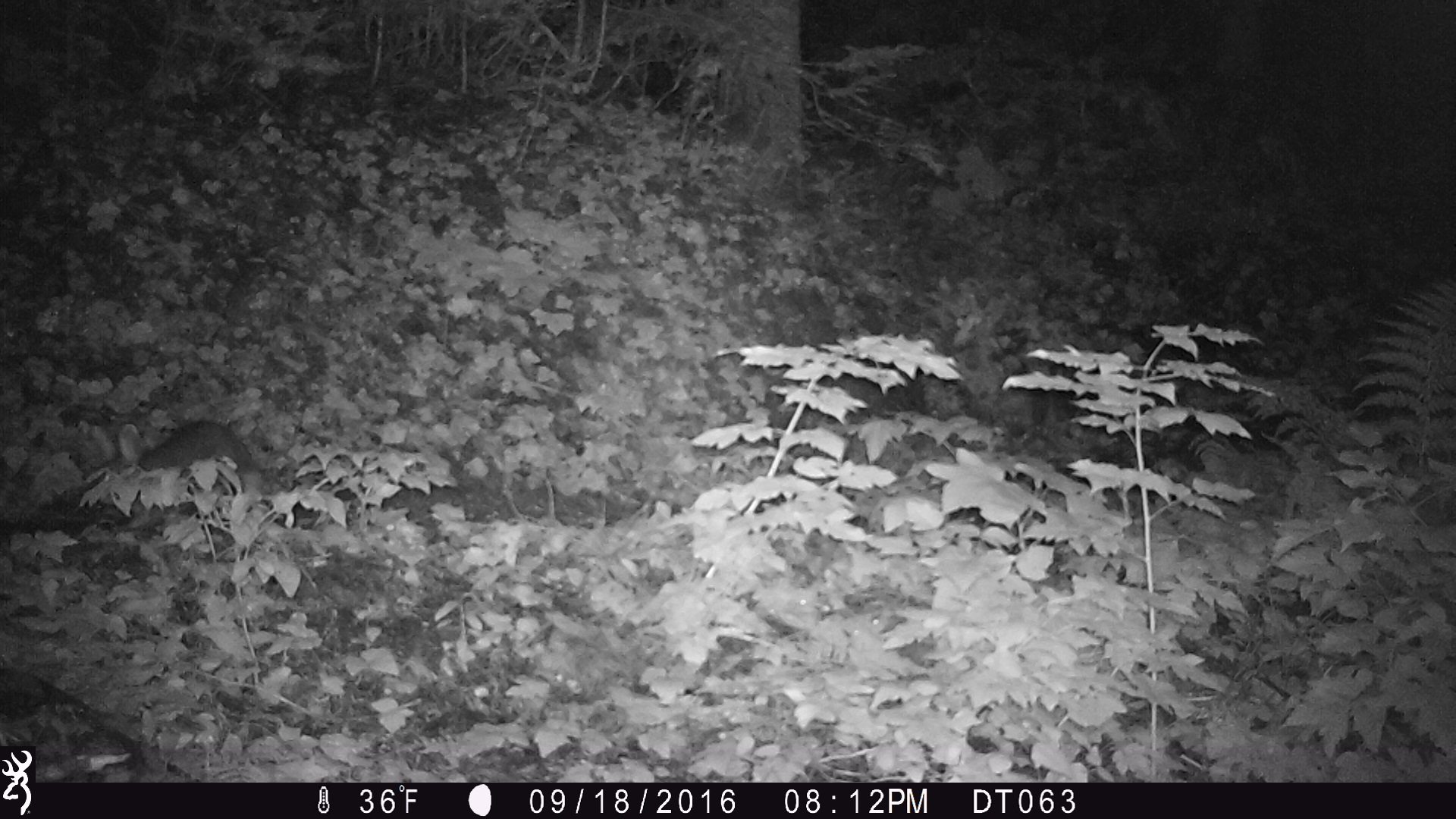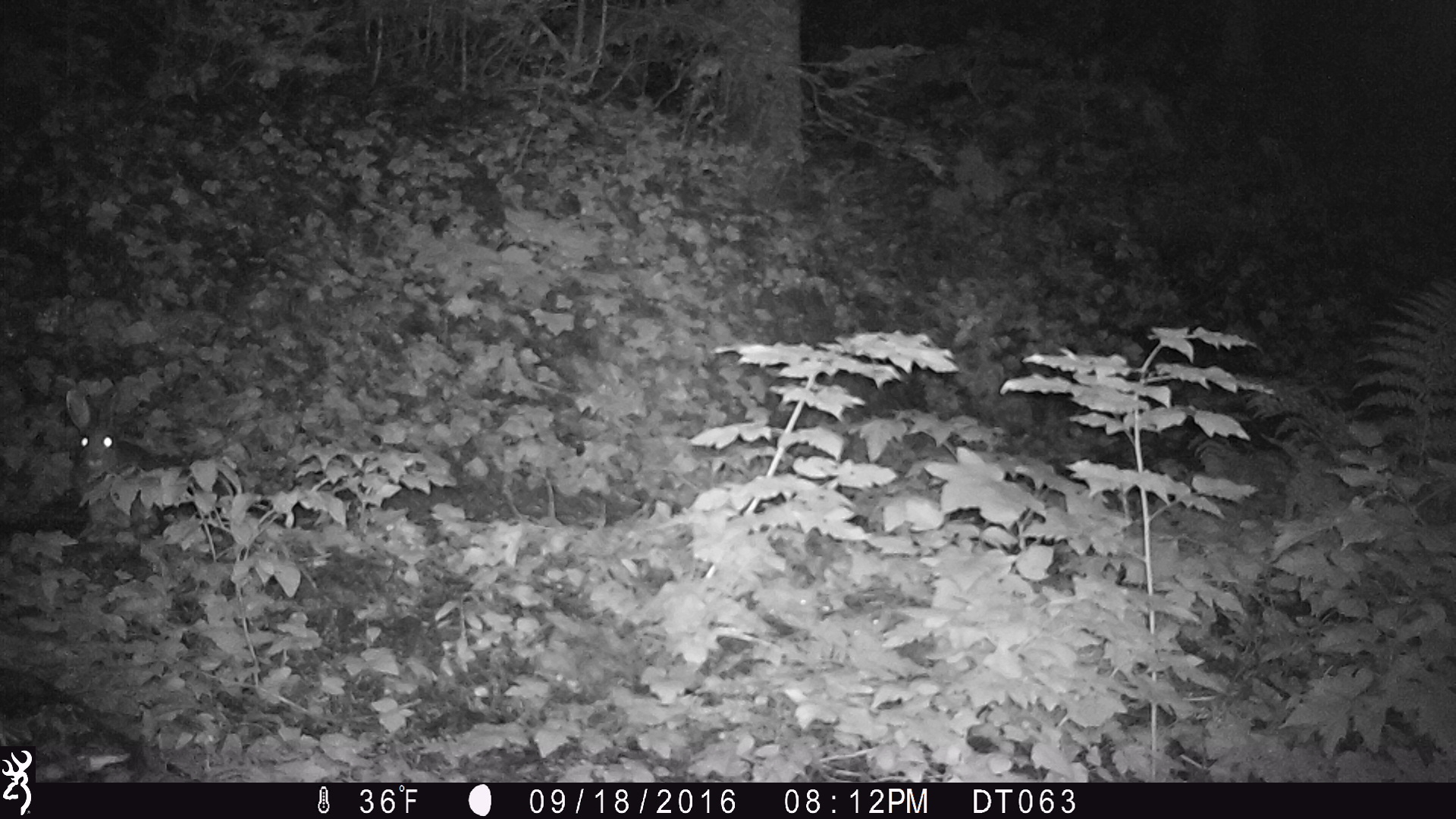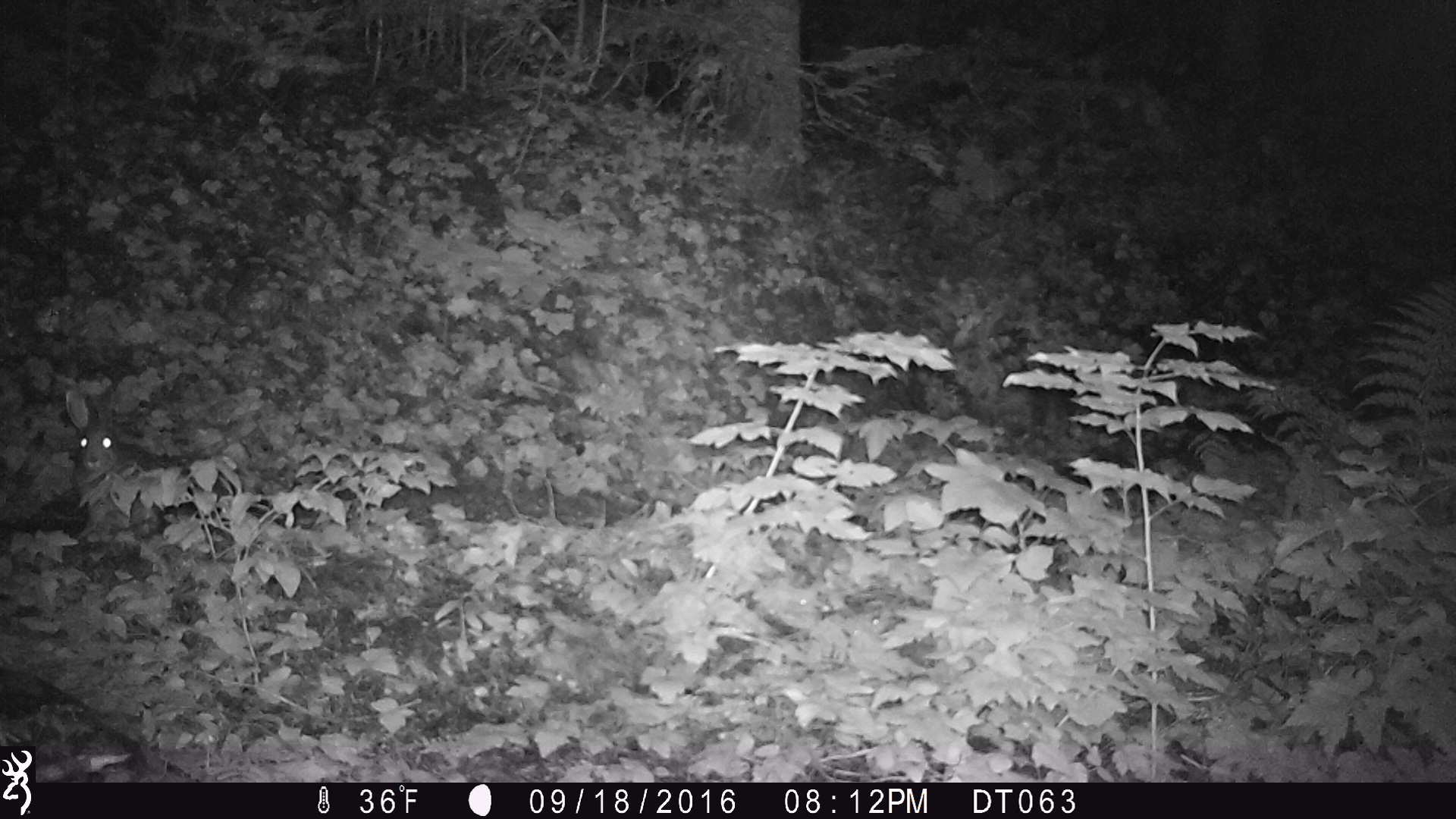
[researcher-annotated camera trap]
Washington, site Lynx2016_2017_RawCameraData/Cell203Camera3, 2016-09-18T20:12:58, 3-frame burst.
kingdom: Animalia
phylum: Chordata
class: Mammalia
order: Lagomorpha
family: Leporidae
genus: Lepus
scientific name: Lepus americanus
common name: snowshoe hare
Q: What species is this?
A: Lepus americanus (snowshoe hare).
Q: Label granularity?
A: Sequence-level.